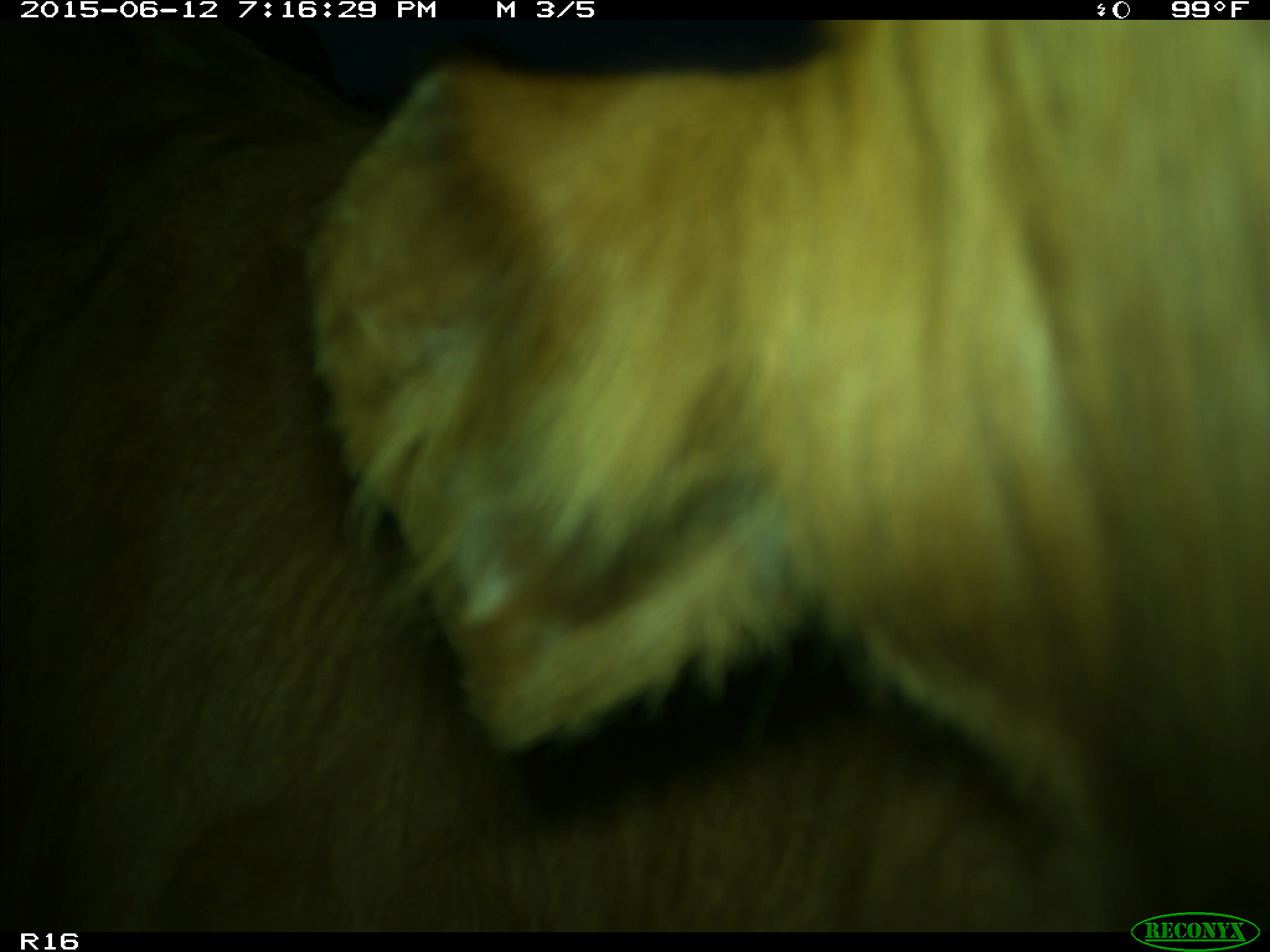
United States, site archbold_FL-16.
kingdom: Animalia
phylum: Chordata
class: Mammalia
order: Artiodactyla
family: Bovidae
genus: Bos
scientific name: Bos taurus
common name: domestic cow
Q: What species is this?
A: Bos taurus (domestic cow).